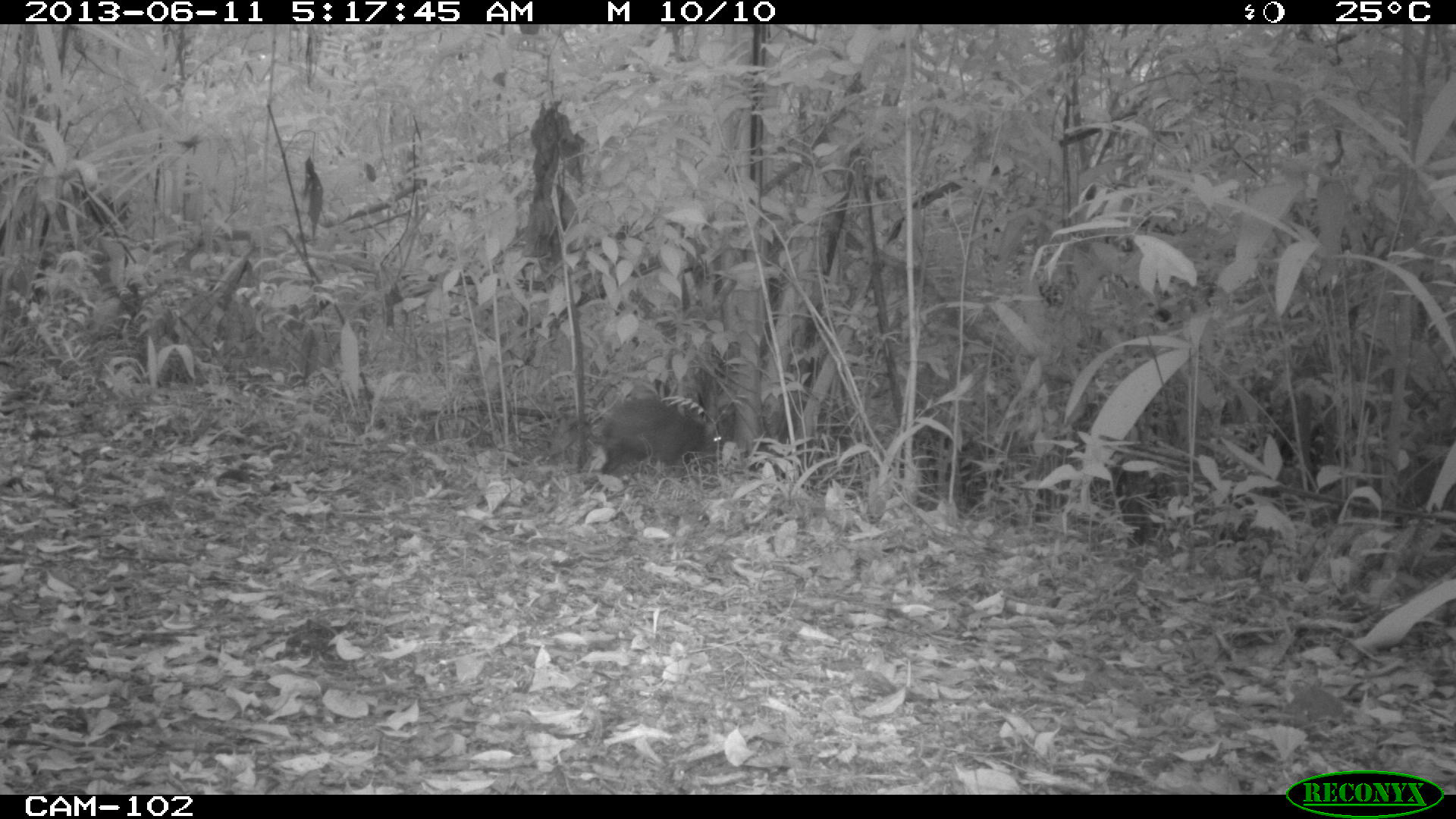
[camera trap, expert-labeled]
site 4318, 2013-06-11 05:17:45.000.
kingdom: Animalia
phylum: Chordata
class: Mammalia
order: Rodentia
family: Dasyproctidae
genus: Dasyprocta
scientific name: Dasyprocta punctata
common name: central american agouti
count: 1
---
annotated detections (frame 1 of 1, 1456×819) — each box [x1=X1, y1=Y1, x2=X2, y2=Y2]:
dasyprocta punctata: [x1=588, y1=394, x2=722, y2=472]